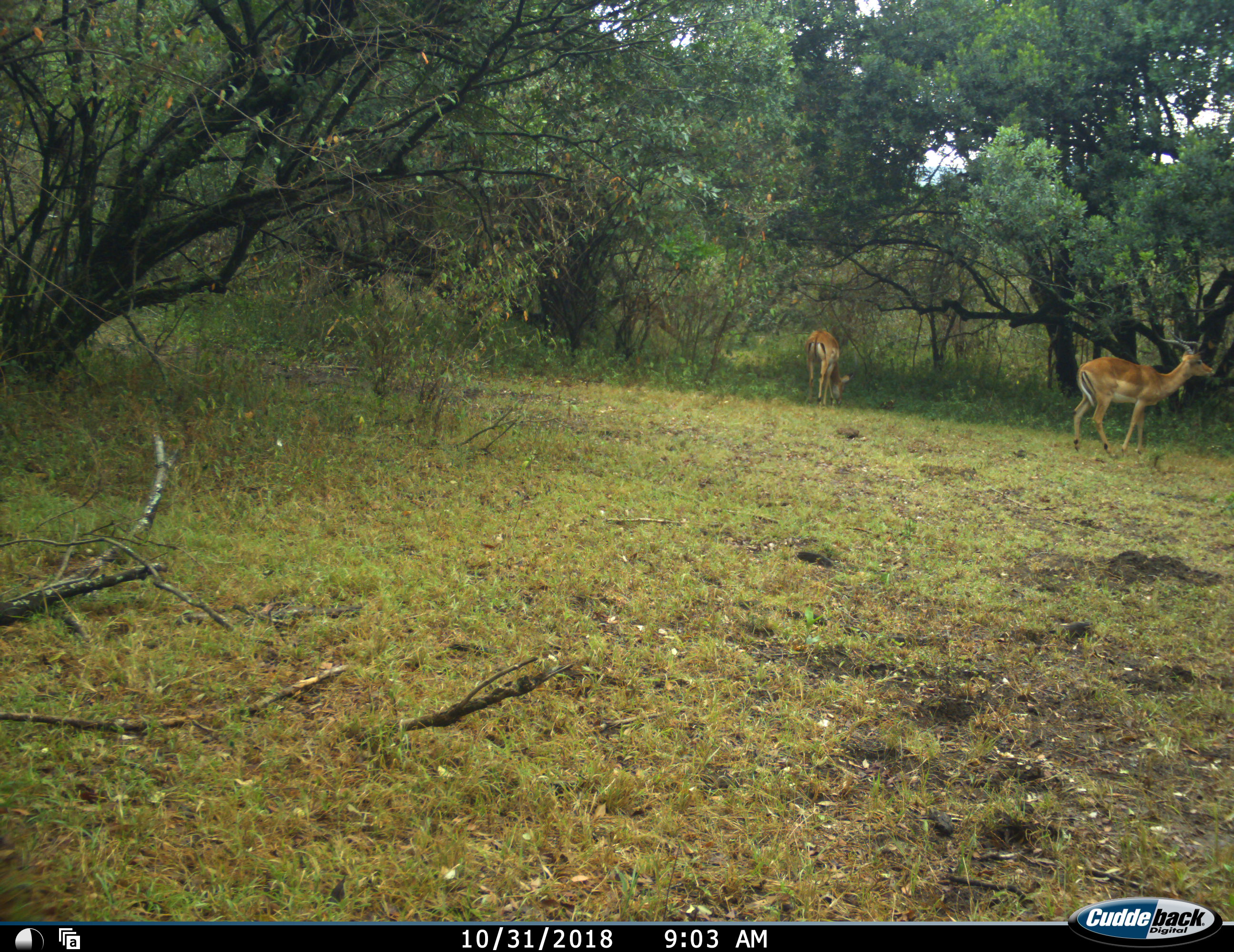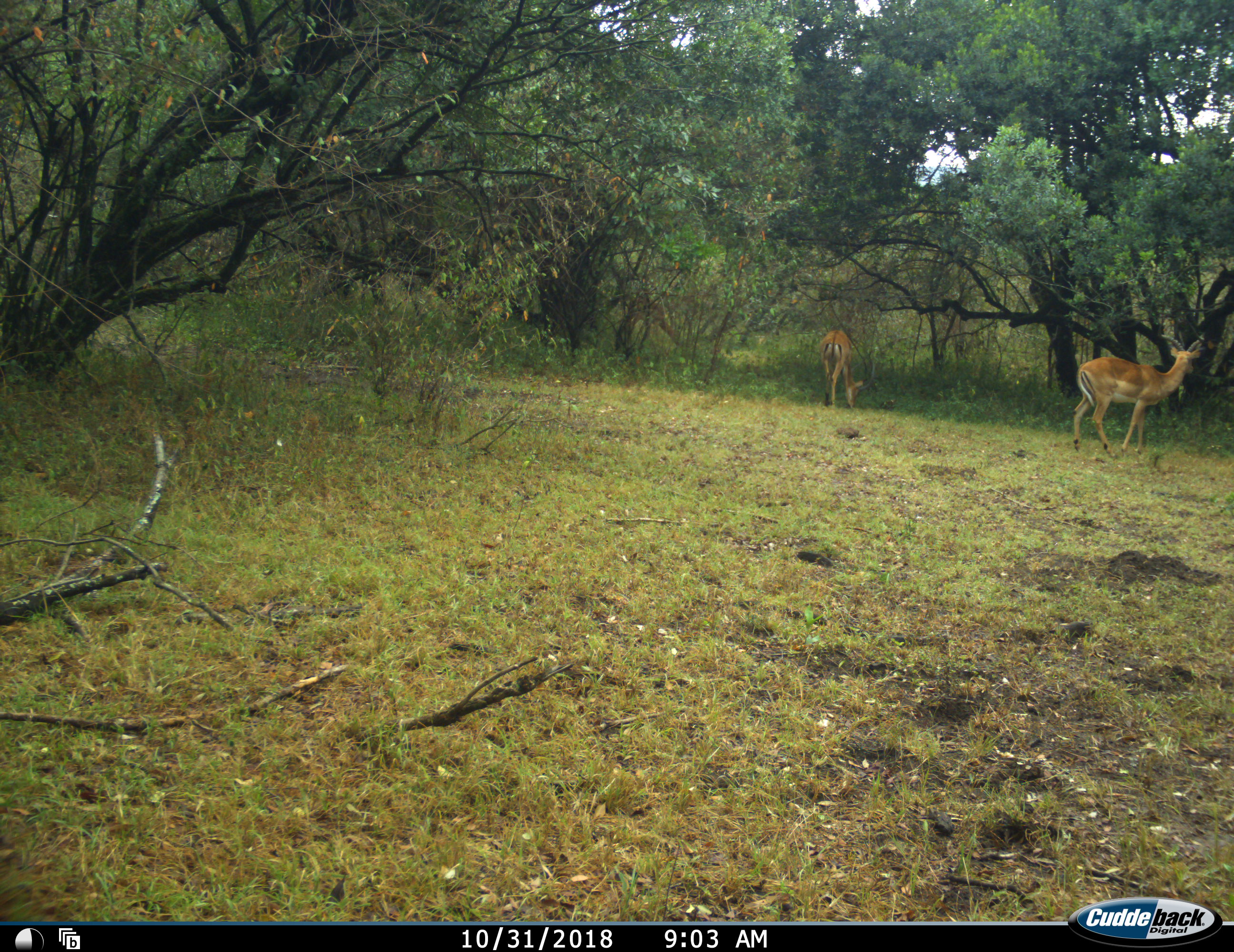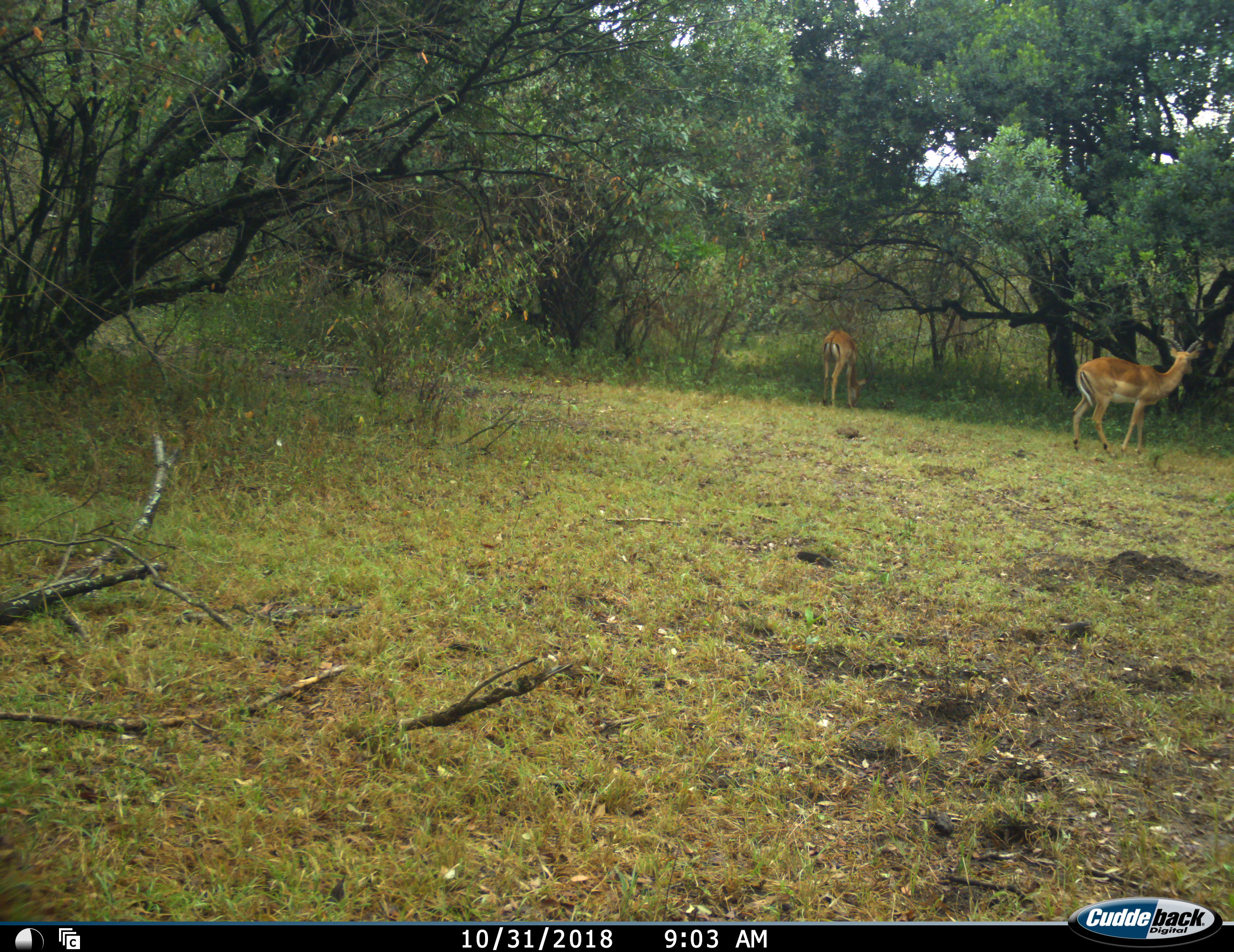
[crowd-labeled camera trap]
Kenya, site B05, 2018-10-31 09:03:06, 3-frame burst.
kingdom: Animalia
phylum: Chordata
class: Mammalia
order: Artiodactyla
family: Bovidae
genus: Aepyceros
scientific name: Aepyceros melampus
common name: impala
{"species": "impala (Aepyceros melampus)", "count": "2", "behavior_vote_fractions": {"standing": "67%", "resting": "0%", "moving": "22%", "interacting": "0%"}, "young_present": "0%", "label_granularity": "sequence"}